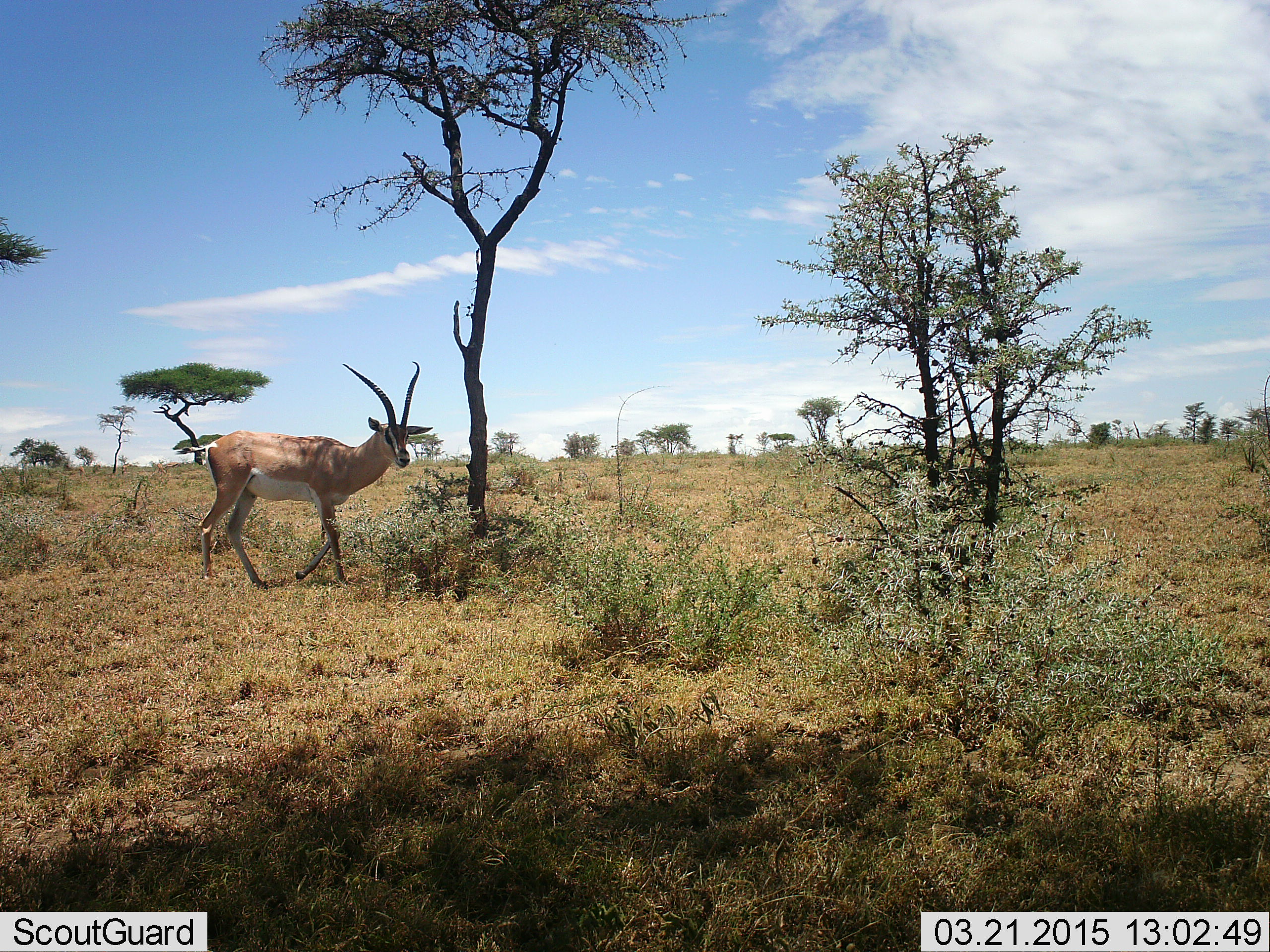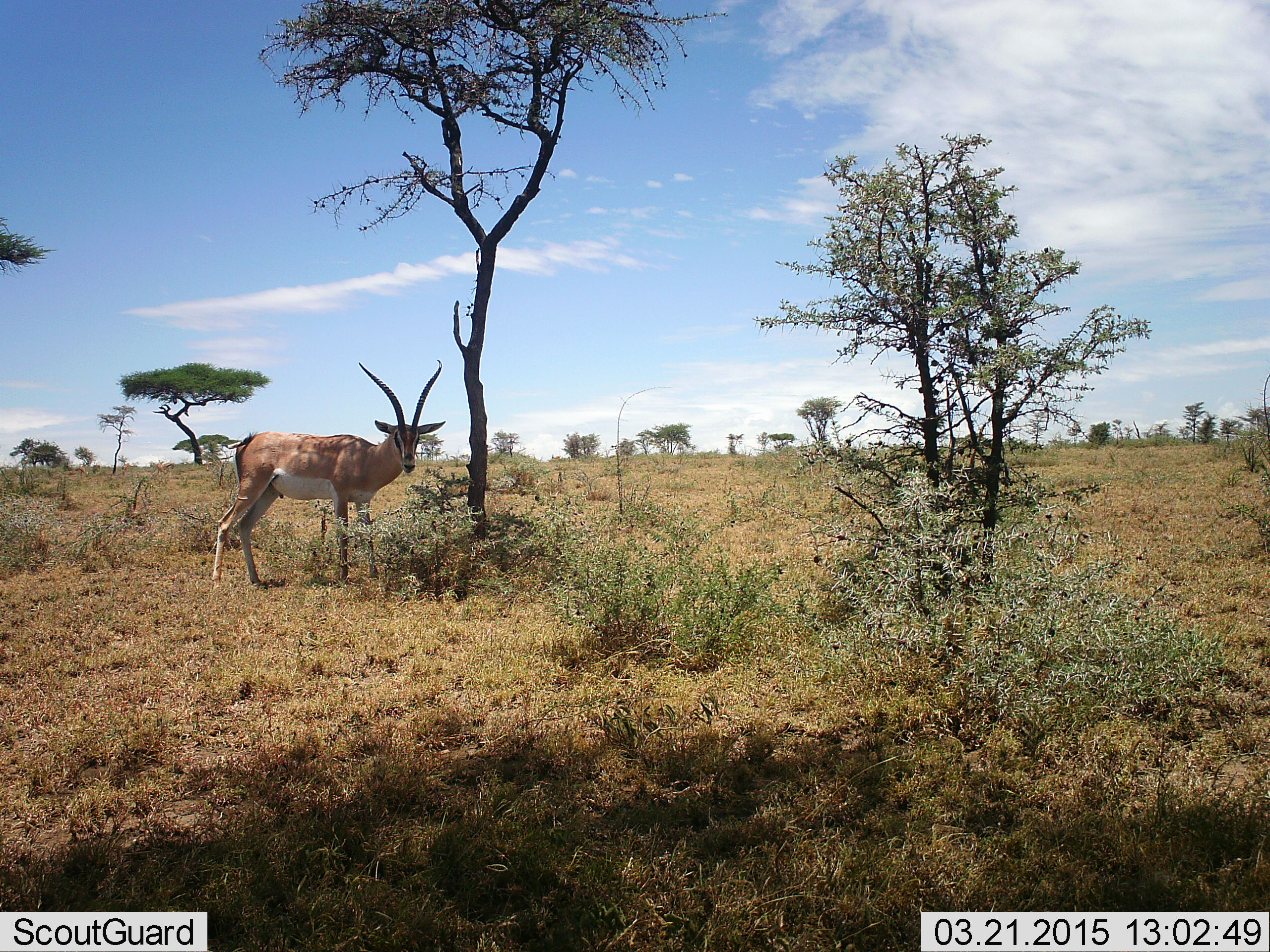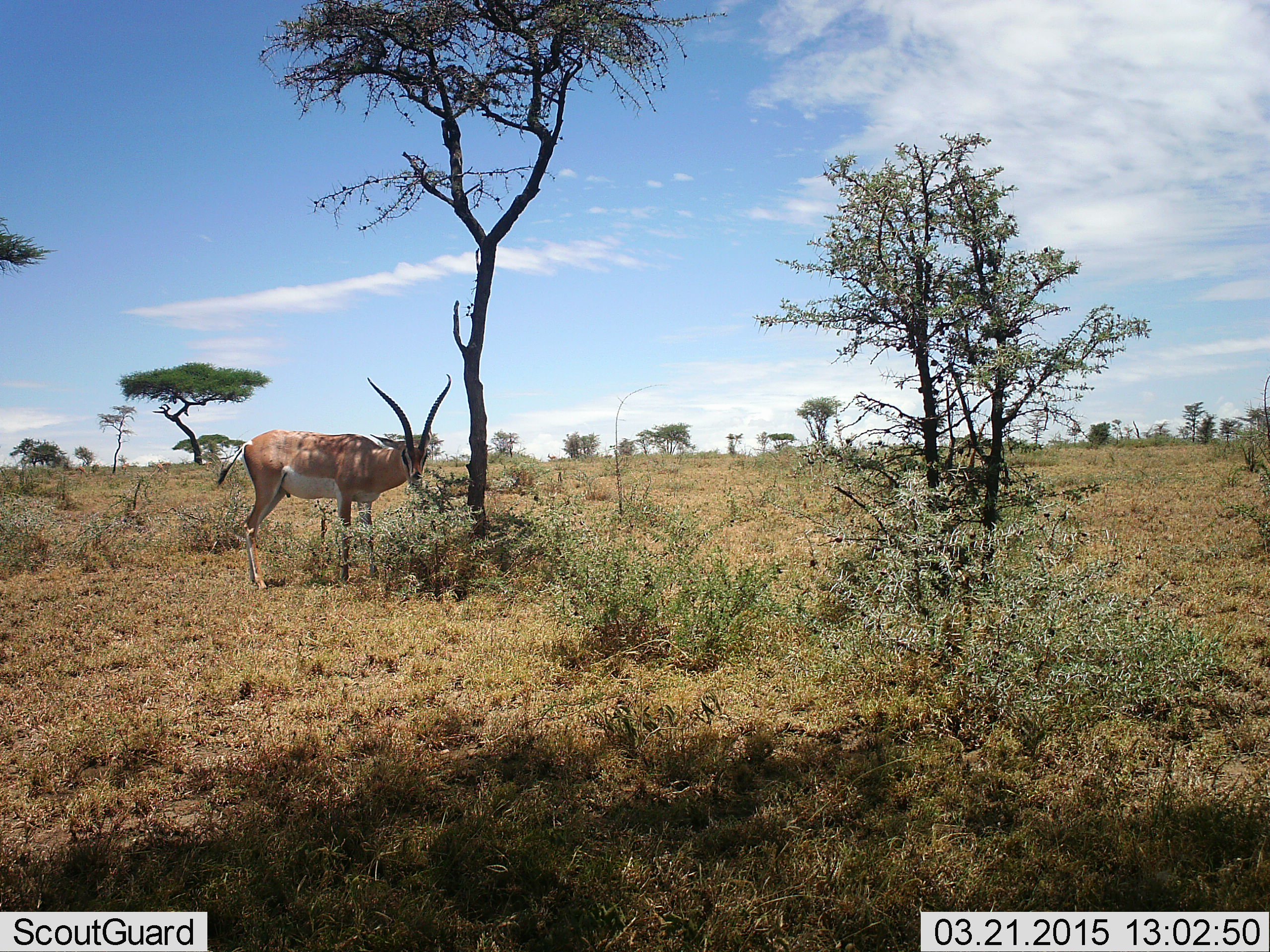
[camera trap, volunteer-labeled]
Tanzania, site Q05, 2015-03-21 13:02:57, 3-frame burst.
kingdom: Animalia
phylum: Chordata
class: Mammalia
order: Artiodactyla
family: Bovidae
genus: Nanger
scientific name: Nanger granti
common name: grant's gazelle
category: gazellegrants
Gazellegrants (grant's gazelle) (Nanger granti), count 1. Behavior (volunteer vote fractions): standing 80%, resting 0%, moving 10%, interacting 0%. Young present (vote fraction): 0%. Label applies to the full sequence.